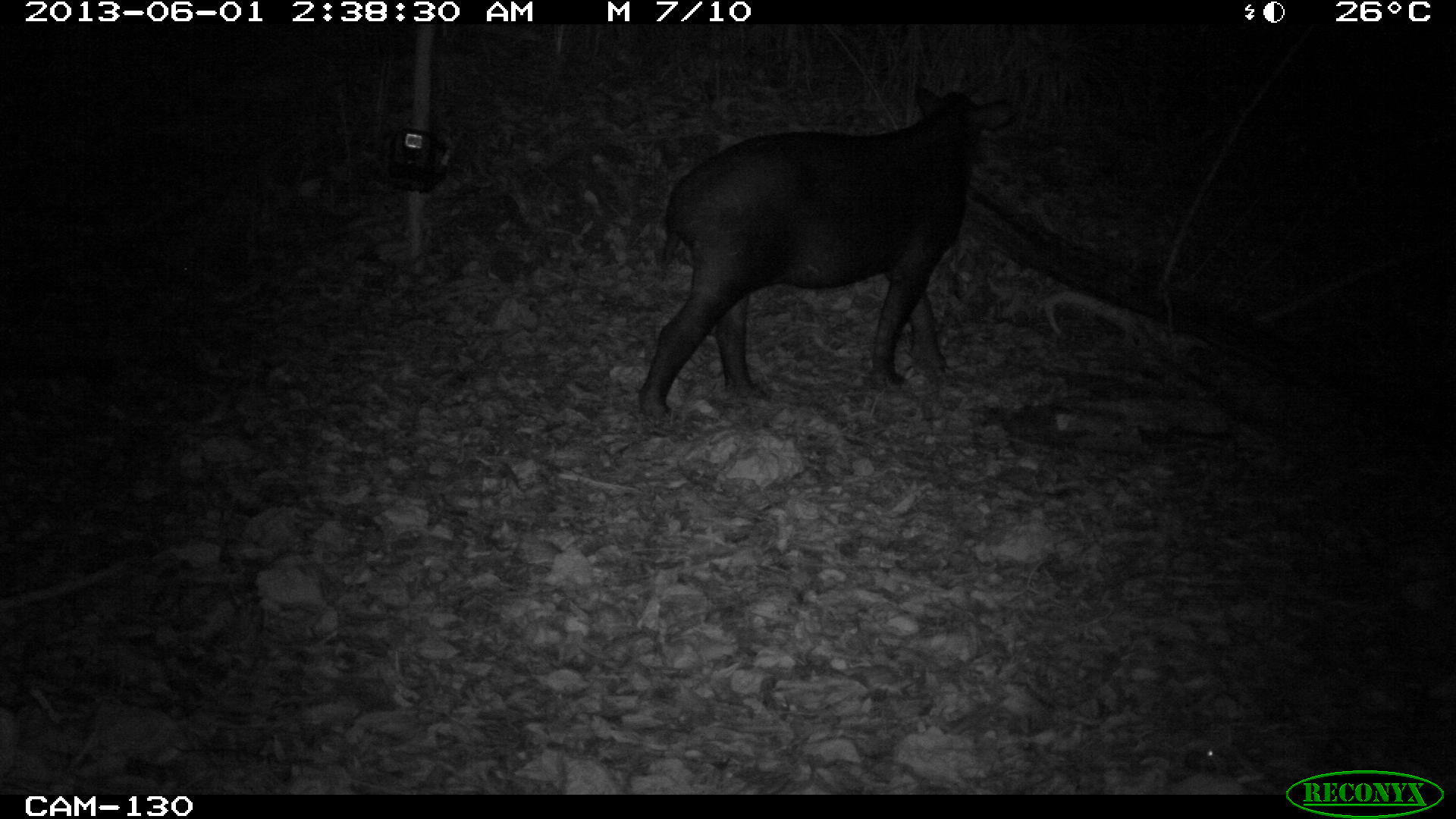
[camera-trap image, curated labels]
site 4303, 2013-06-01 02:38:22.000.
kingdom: Animalia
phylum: Chordata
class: Mammalia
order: Perissodactyla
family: Tapiridae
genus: Tapirus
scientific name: Tapirus bairdii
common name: baird's tapir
Tapirus bairdii (baird's tapir), count 1.